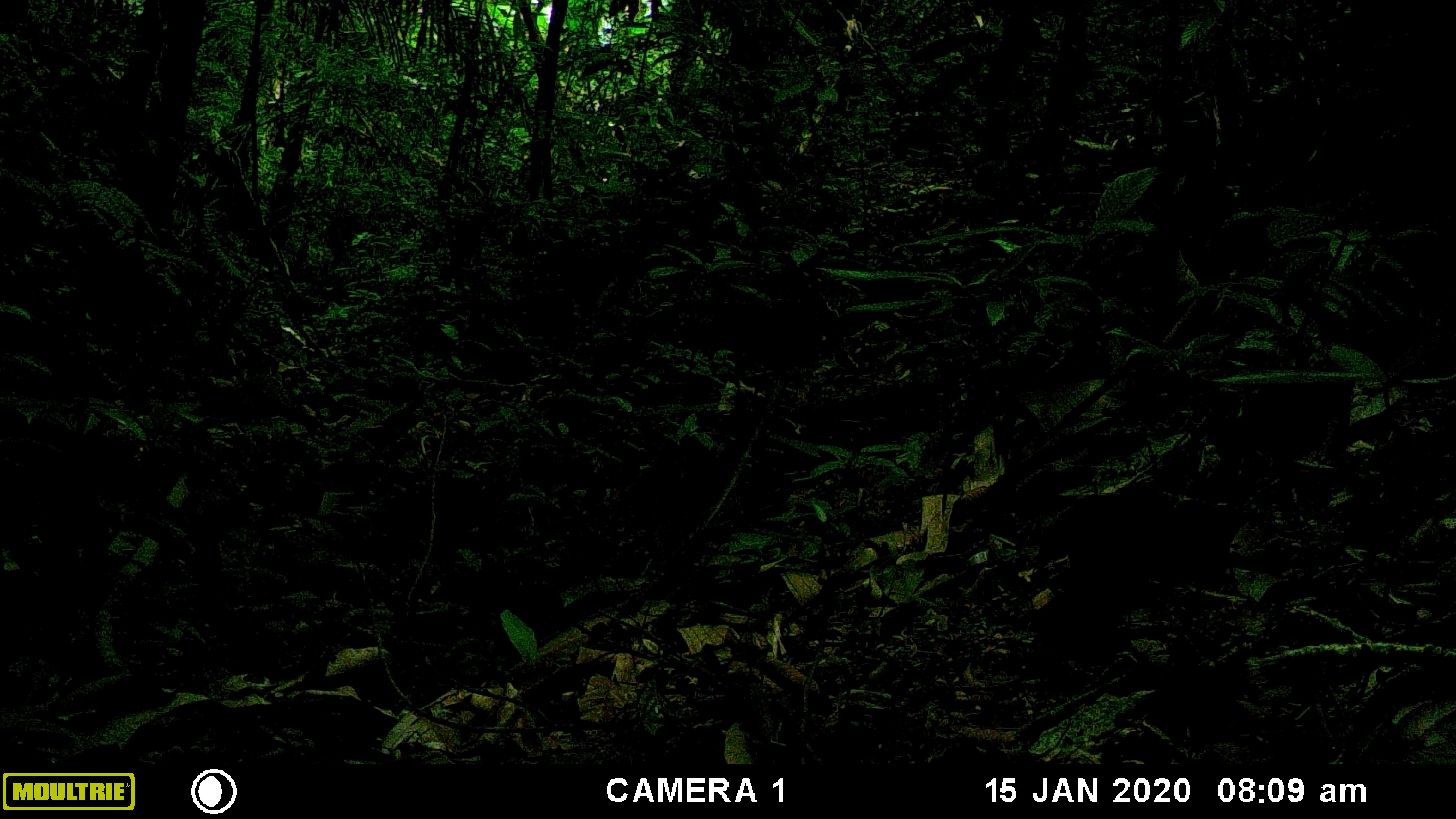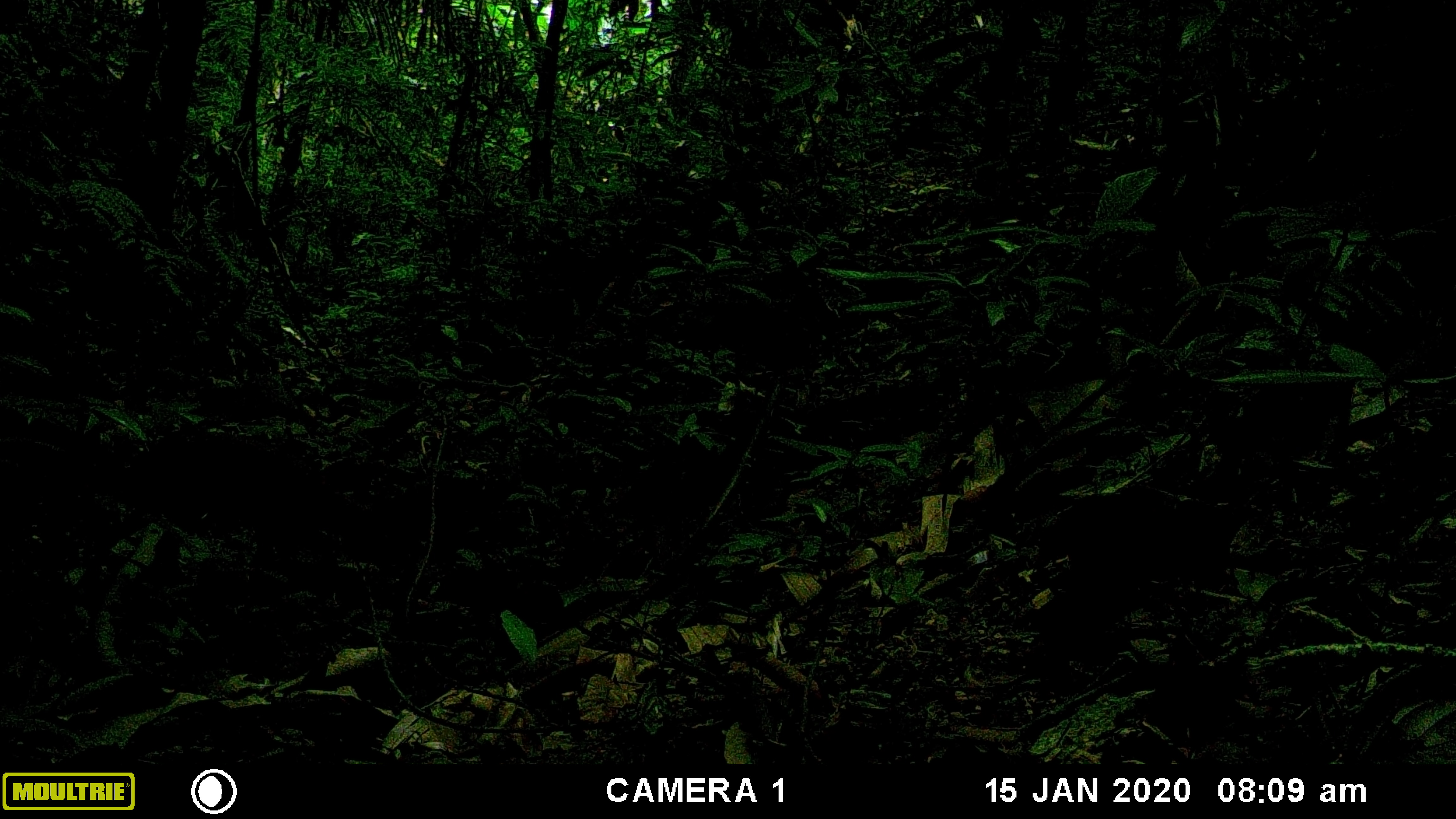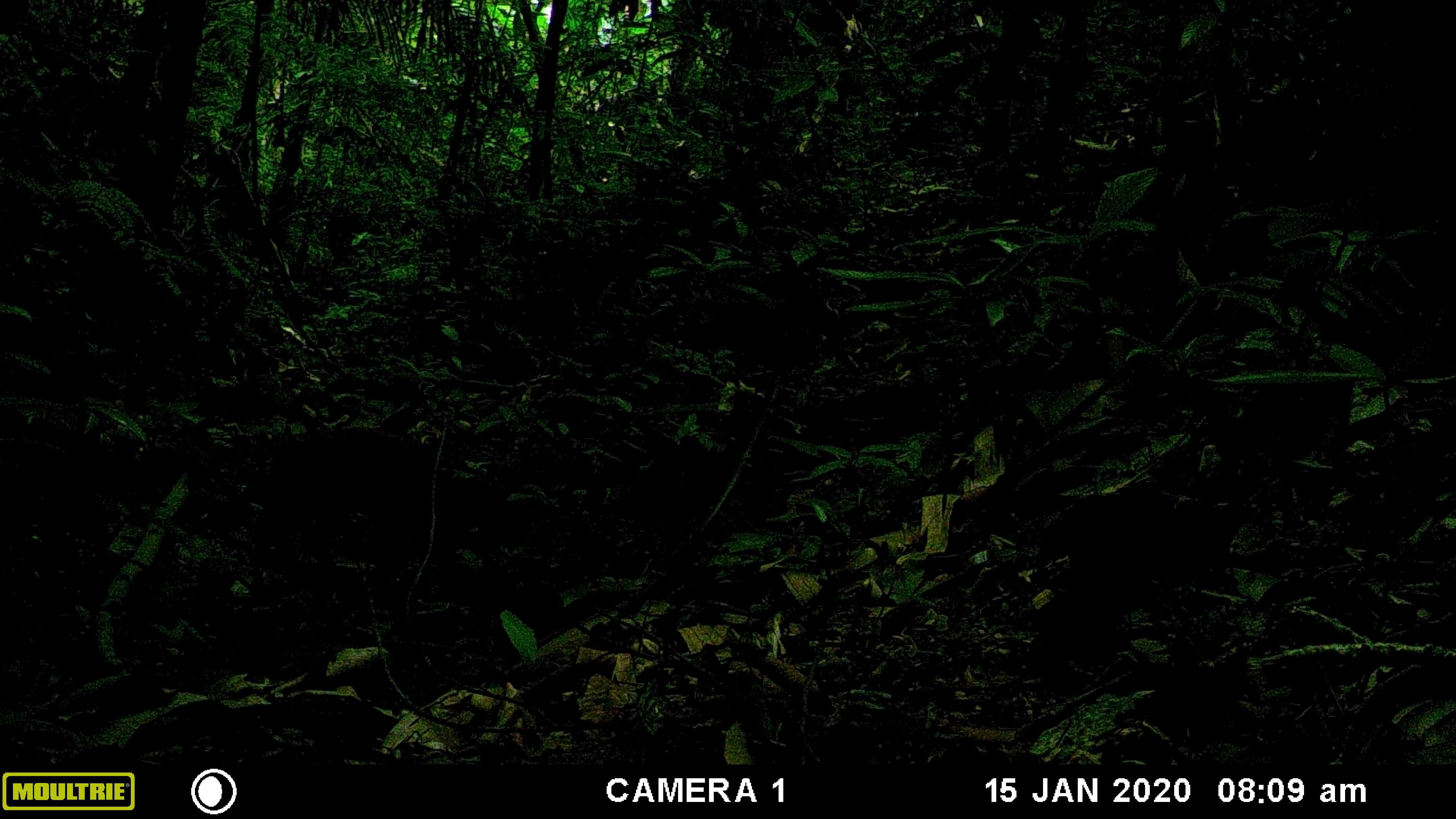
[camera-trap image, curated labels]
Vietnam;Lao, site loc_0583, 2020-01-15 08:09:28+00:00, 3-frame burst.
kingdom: Animalia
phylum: Chordata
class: Mammalia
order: Artiodactyla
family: Cervidae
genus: Muntiacus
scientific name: Muntiacus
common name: muntjacs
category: unidentified muntjac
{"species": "unidentified muntjac (muntjacs) (Muntiacus)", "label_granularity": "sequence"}